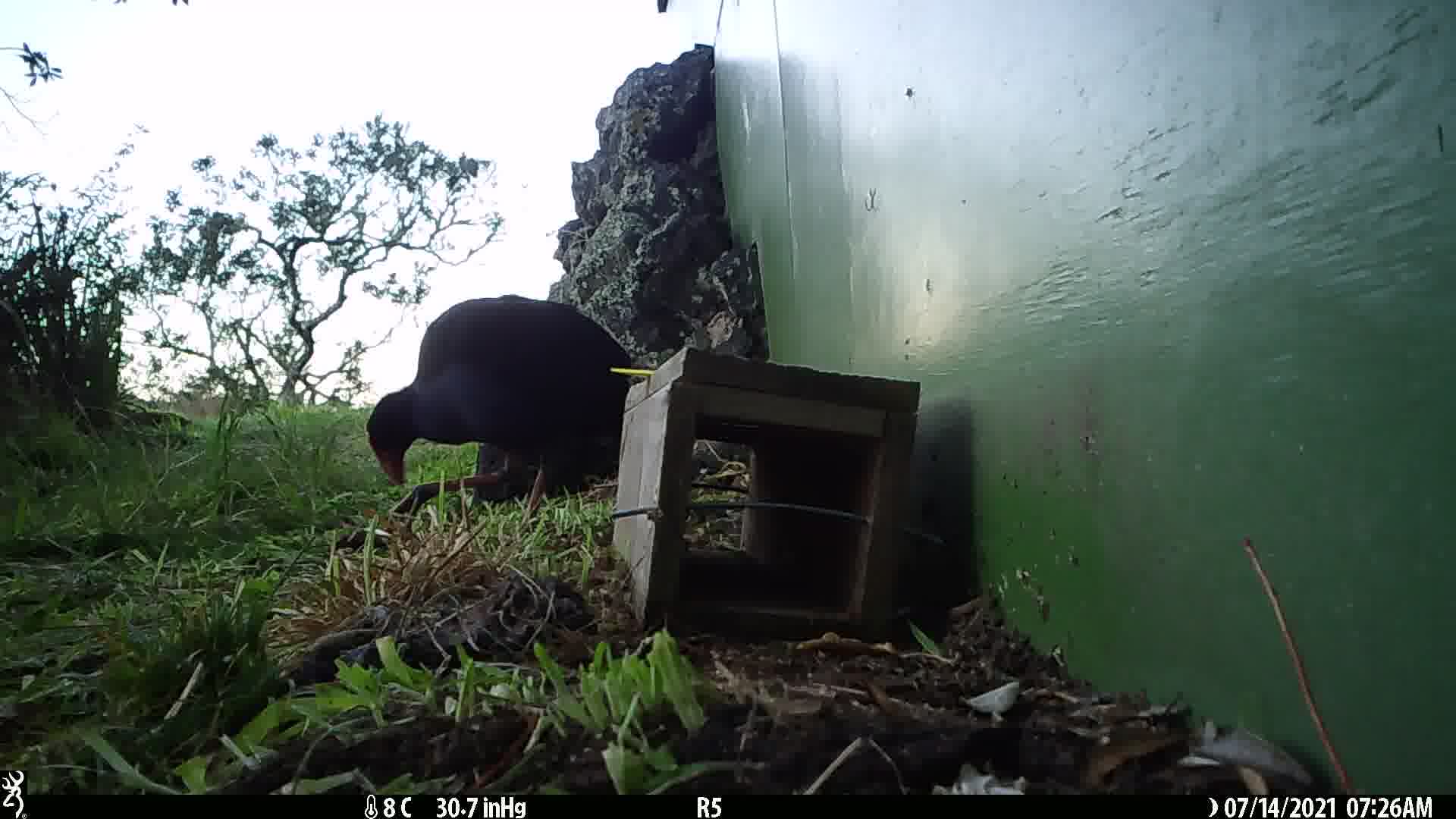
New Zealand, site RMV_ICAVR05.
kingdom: Animalia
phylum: Chordata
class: Aves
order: Gruiformes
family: Rallidae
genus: Porphyrio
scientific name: Porphyrio melanotus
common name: australasian swamphen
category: pukeko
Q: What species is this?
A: Pukeko (australasian swamphen) (Porphyrio melanotus).